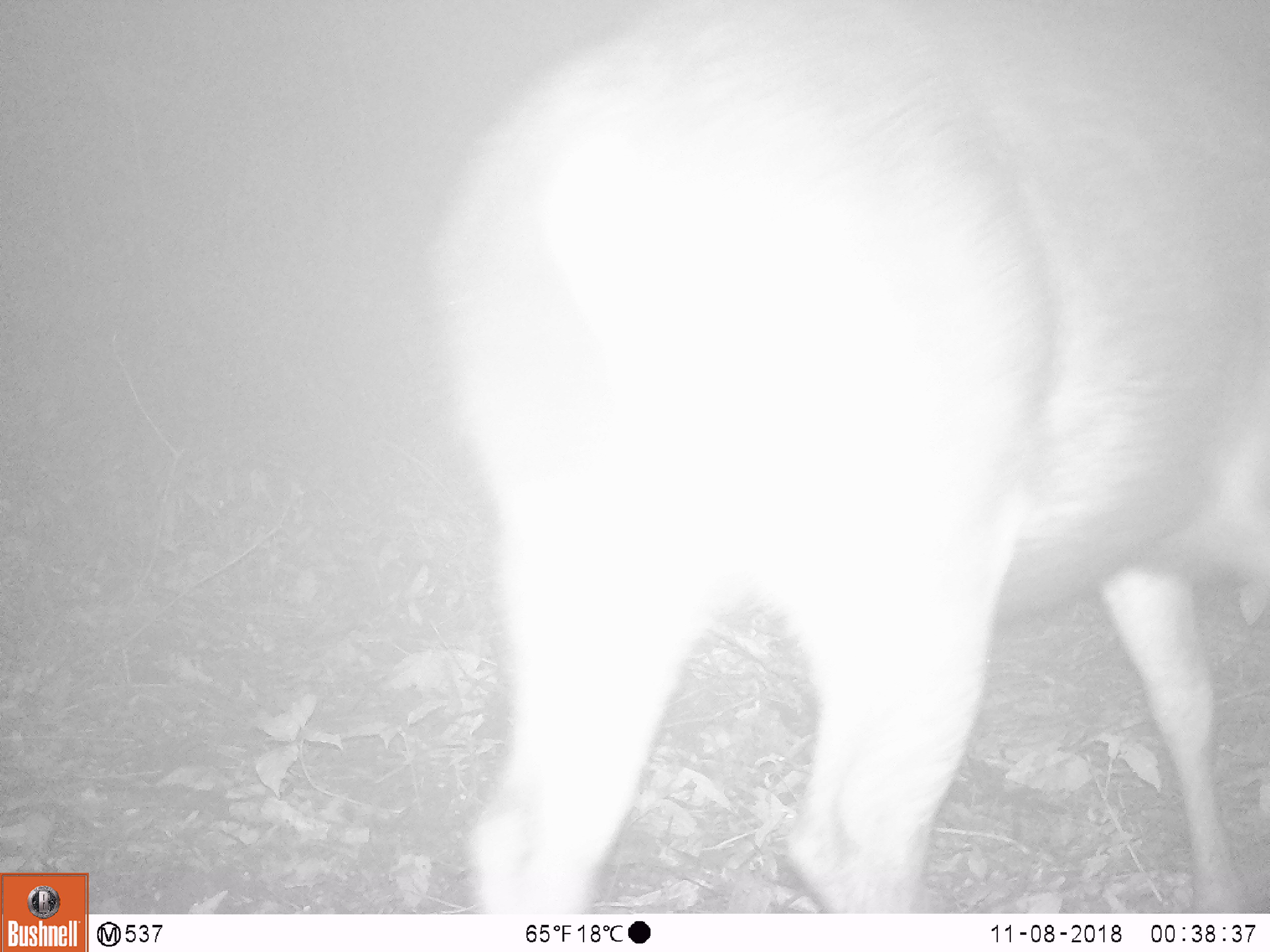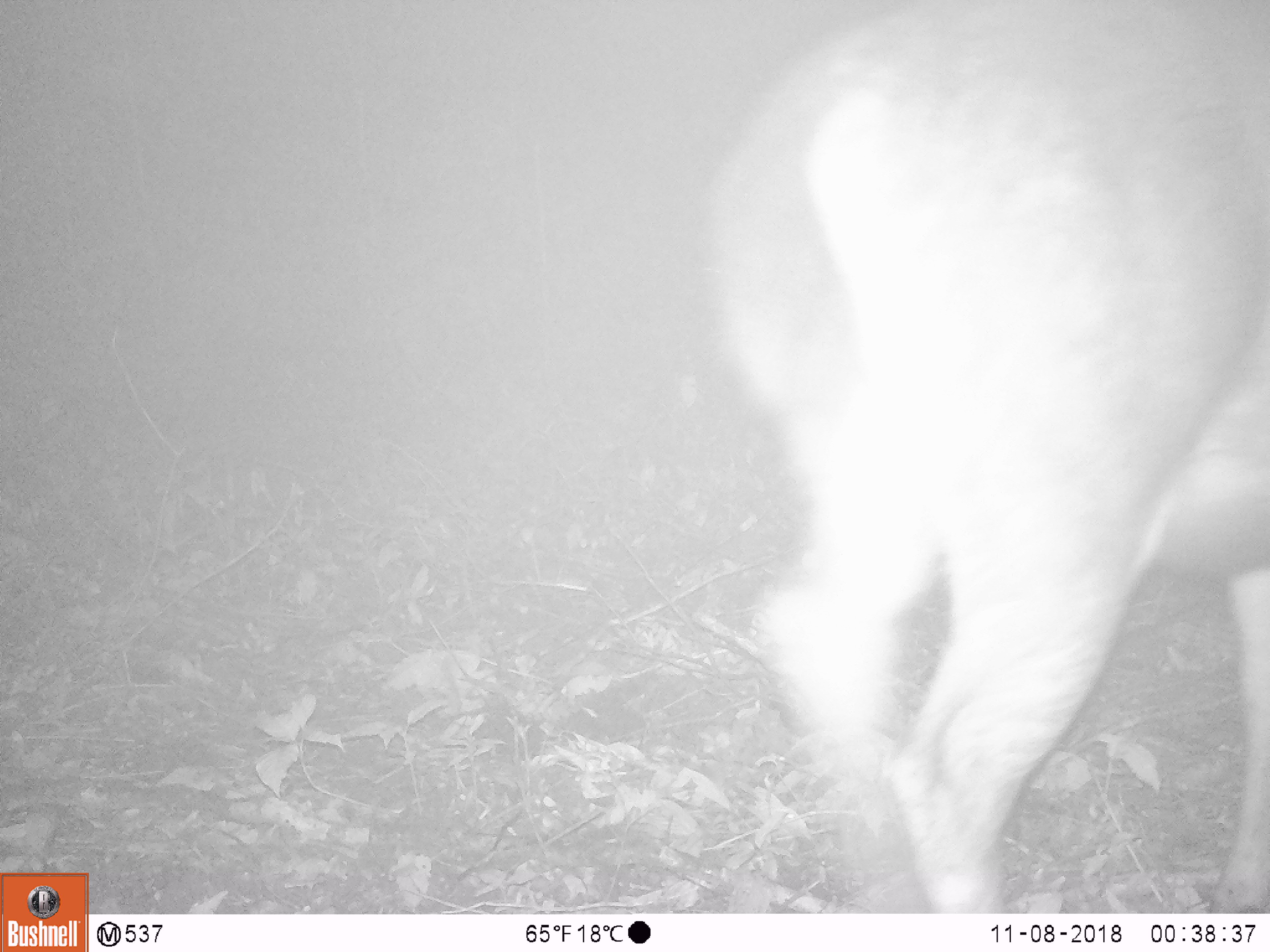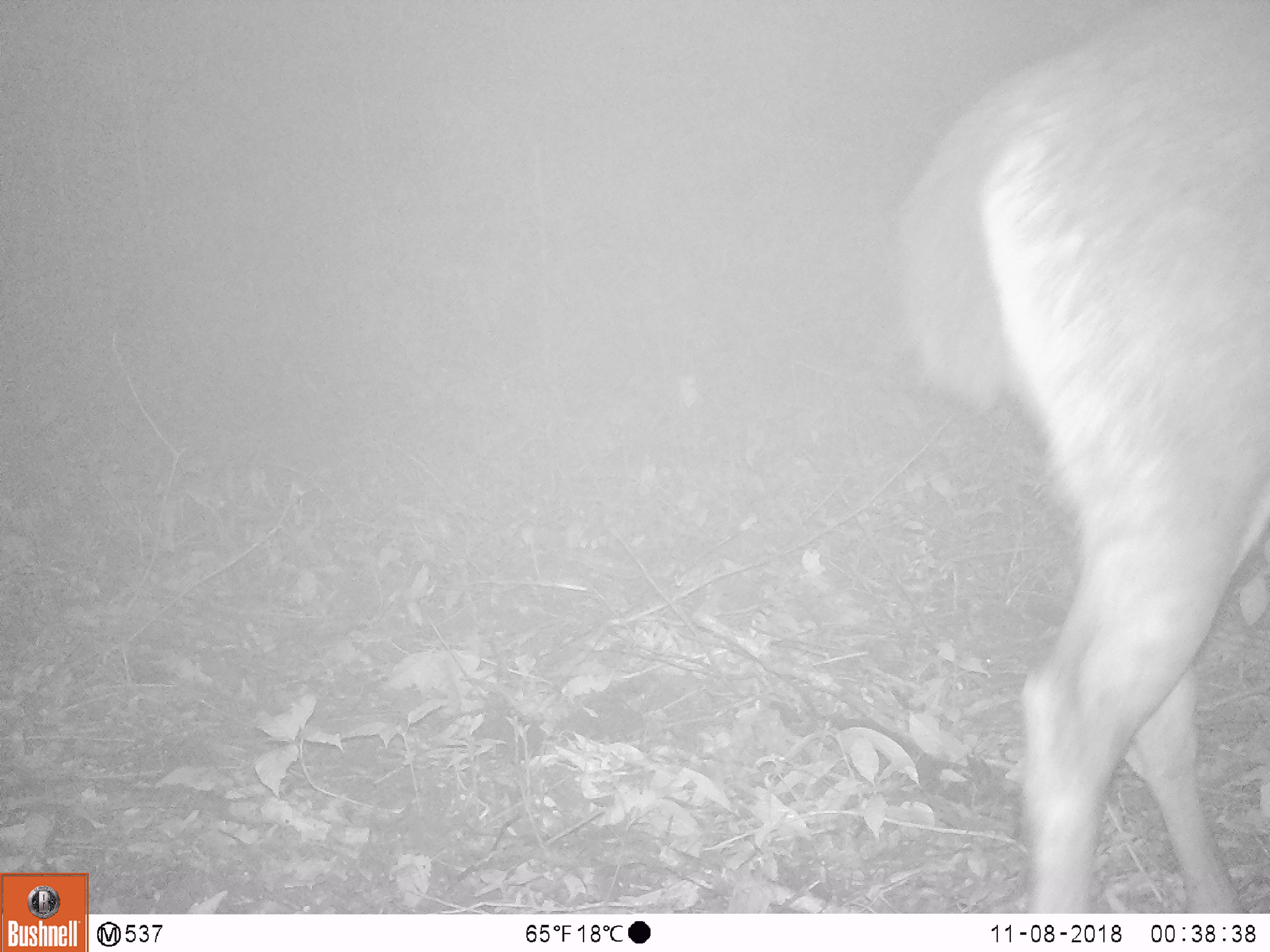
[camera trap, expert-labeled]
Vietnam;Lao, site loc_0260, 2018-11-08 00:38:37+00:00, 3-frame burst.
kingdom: Animalia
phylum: Chordata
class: Mammalia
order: Artiodactyla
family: Cervidae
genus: Rusa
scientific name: Rusa unicolor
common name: sambar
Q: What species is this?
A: Sambar (Rusa unicolor).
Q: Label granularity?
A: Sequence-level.